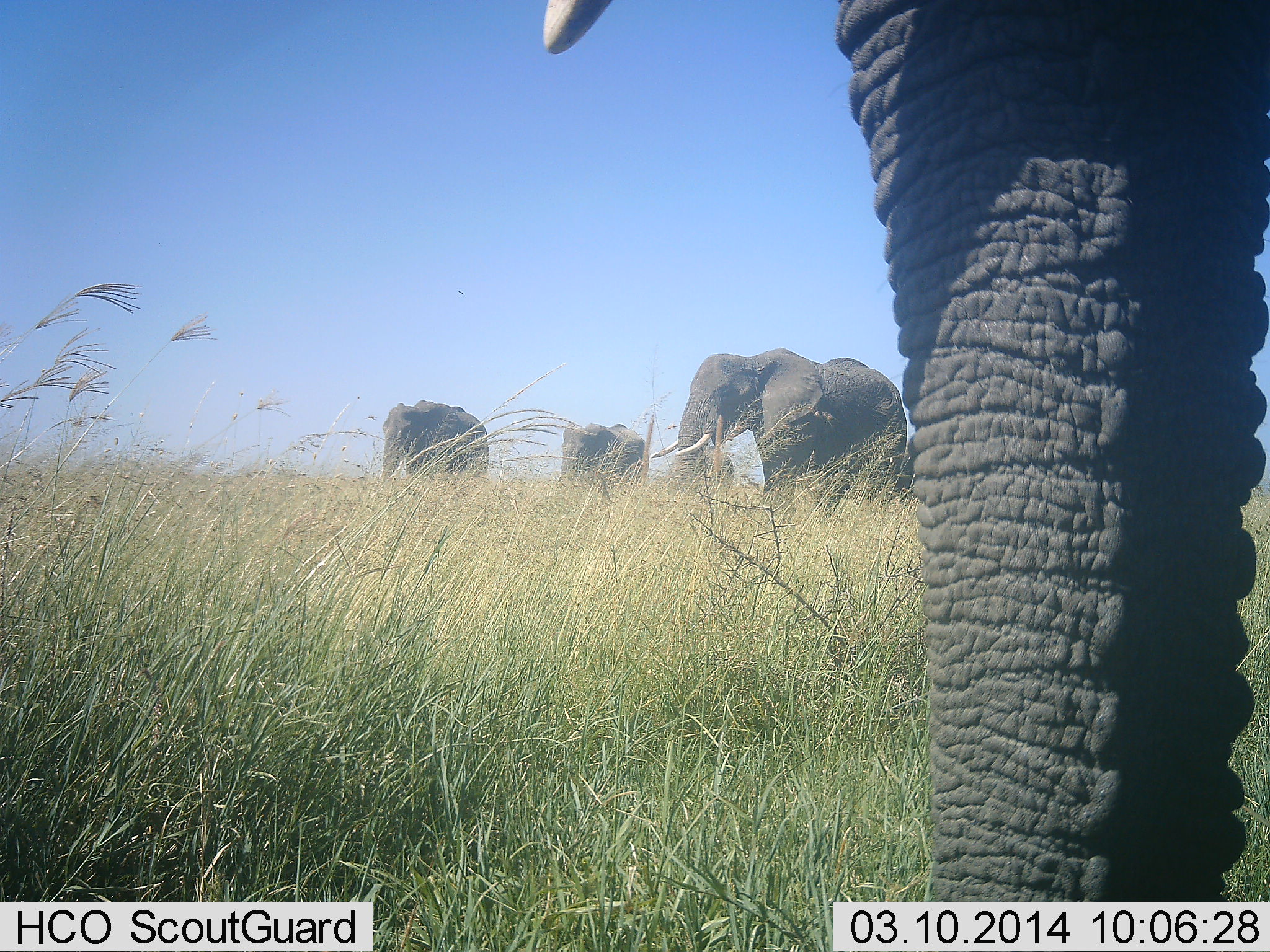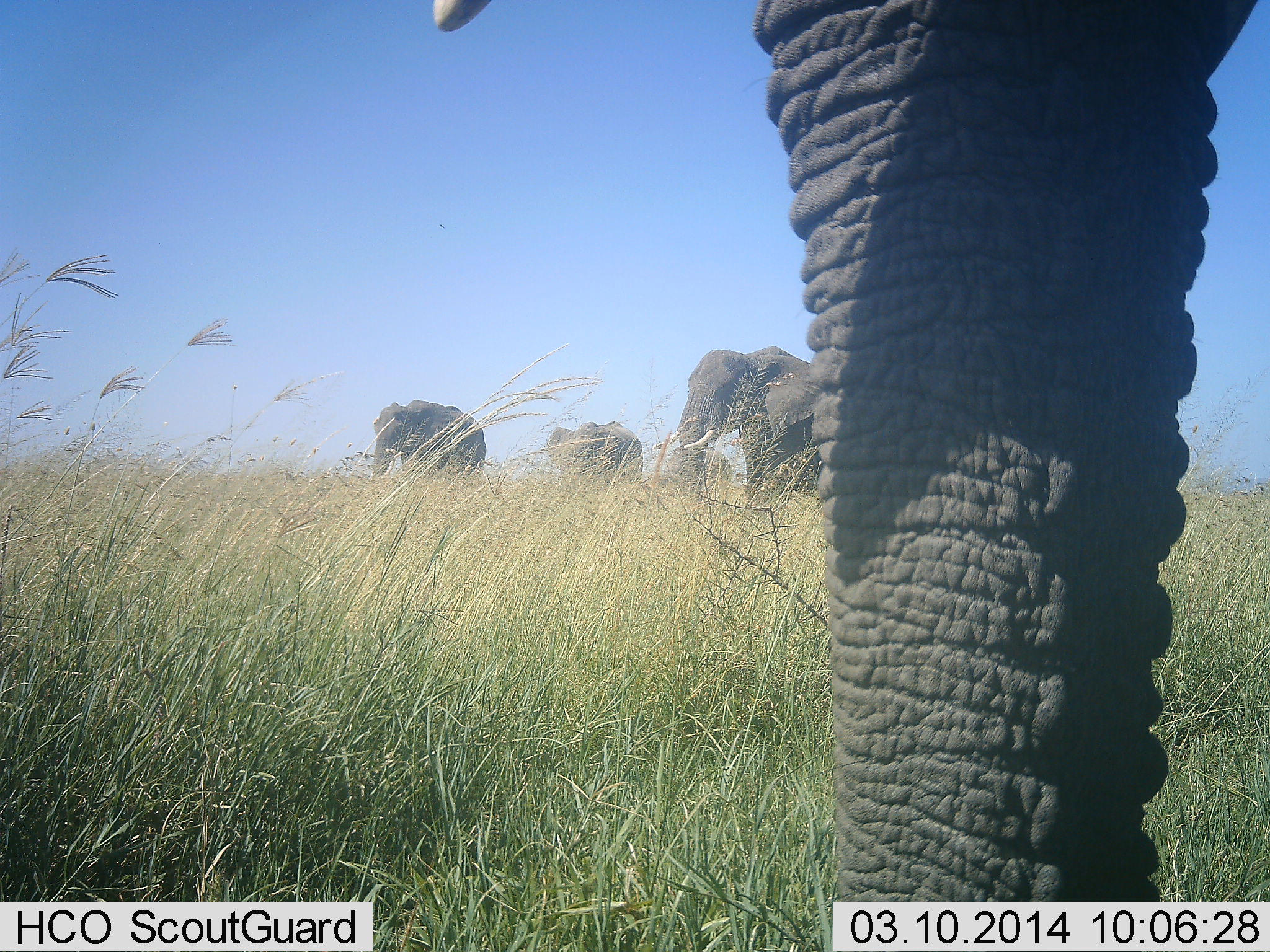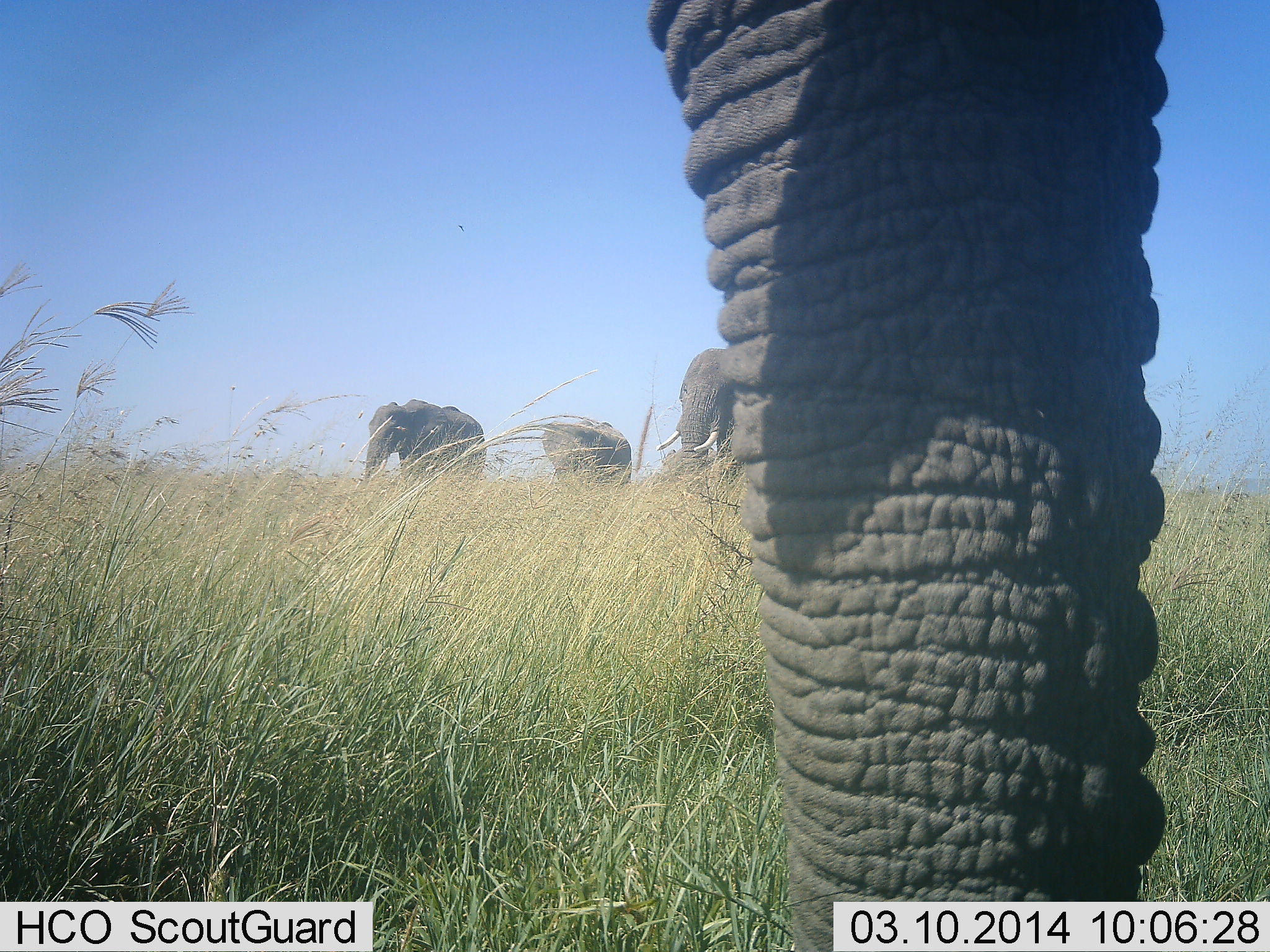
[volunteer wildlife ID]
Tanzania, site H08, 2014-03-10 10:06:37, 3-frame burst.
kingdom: Animalia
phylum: Chordata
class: Mammalia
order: Proboscidea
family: Elephantidae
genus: Loxodonta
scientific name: Loxodonta africana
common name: african bush elephant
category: elephant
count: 5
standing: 60%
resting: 0%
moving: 70%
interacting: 10%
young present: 10%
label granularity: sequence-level